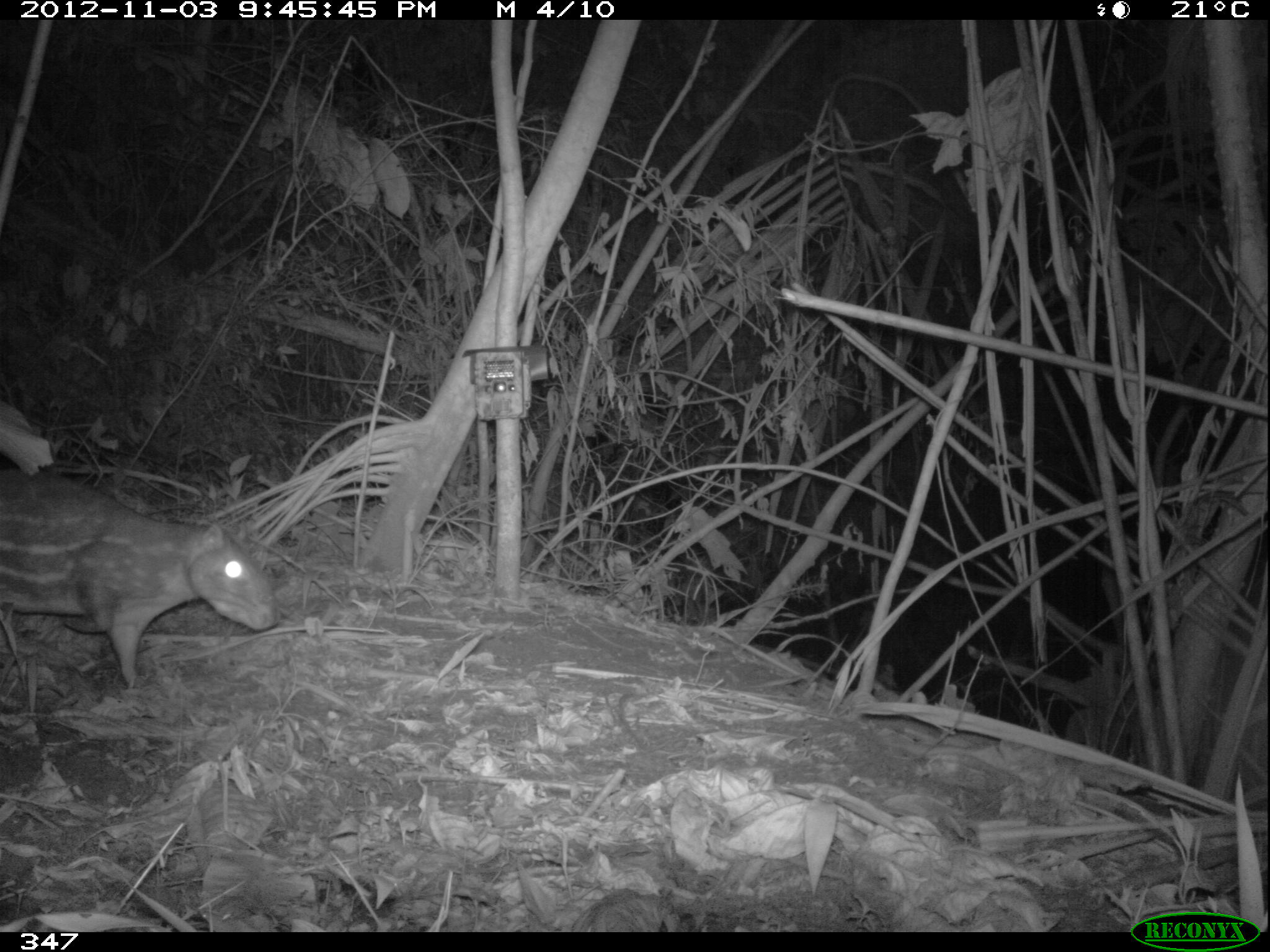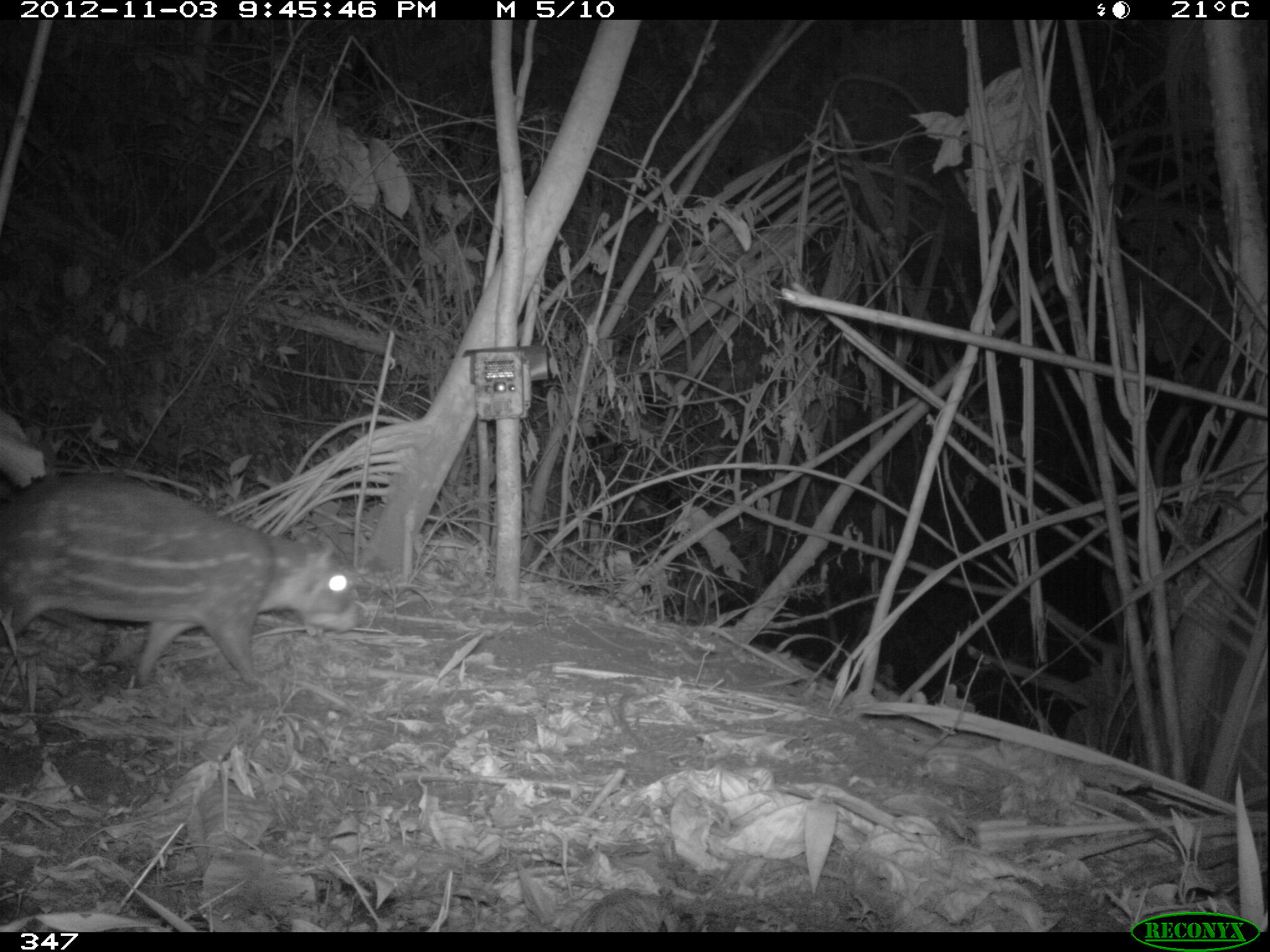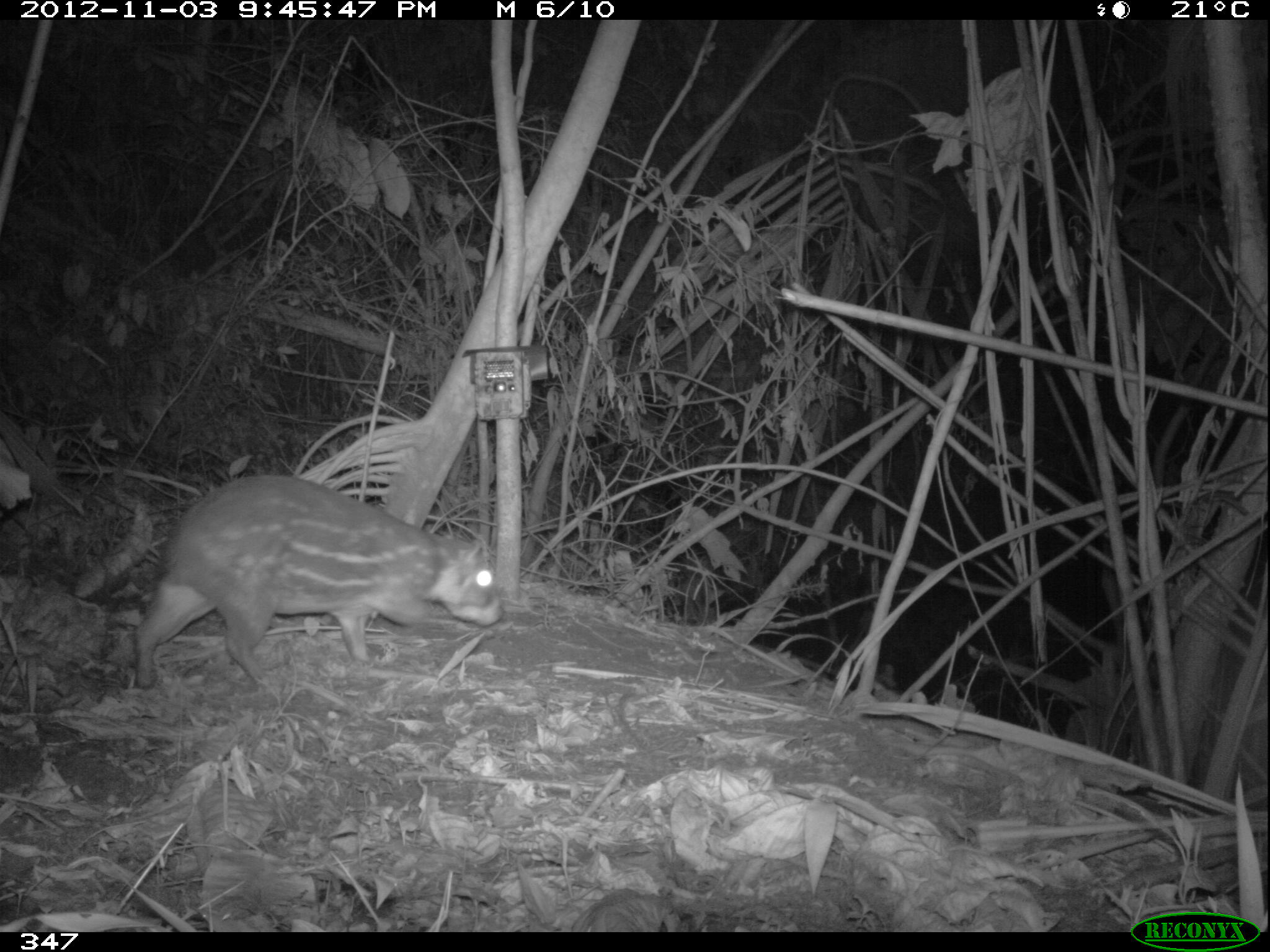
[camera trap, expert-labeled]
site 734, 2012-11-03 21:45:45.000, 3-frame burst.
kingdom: Animalia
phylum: Chordata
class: Mammalia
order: Rodentia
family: Cuniculidae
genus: Cuniculus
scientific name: Cuniculus paca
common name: spotted paca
Cuniculus paca (spotted paca).